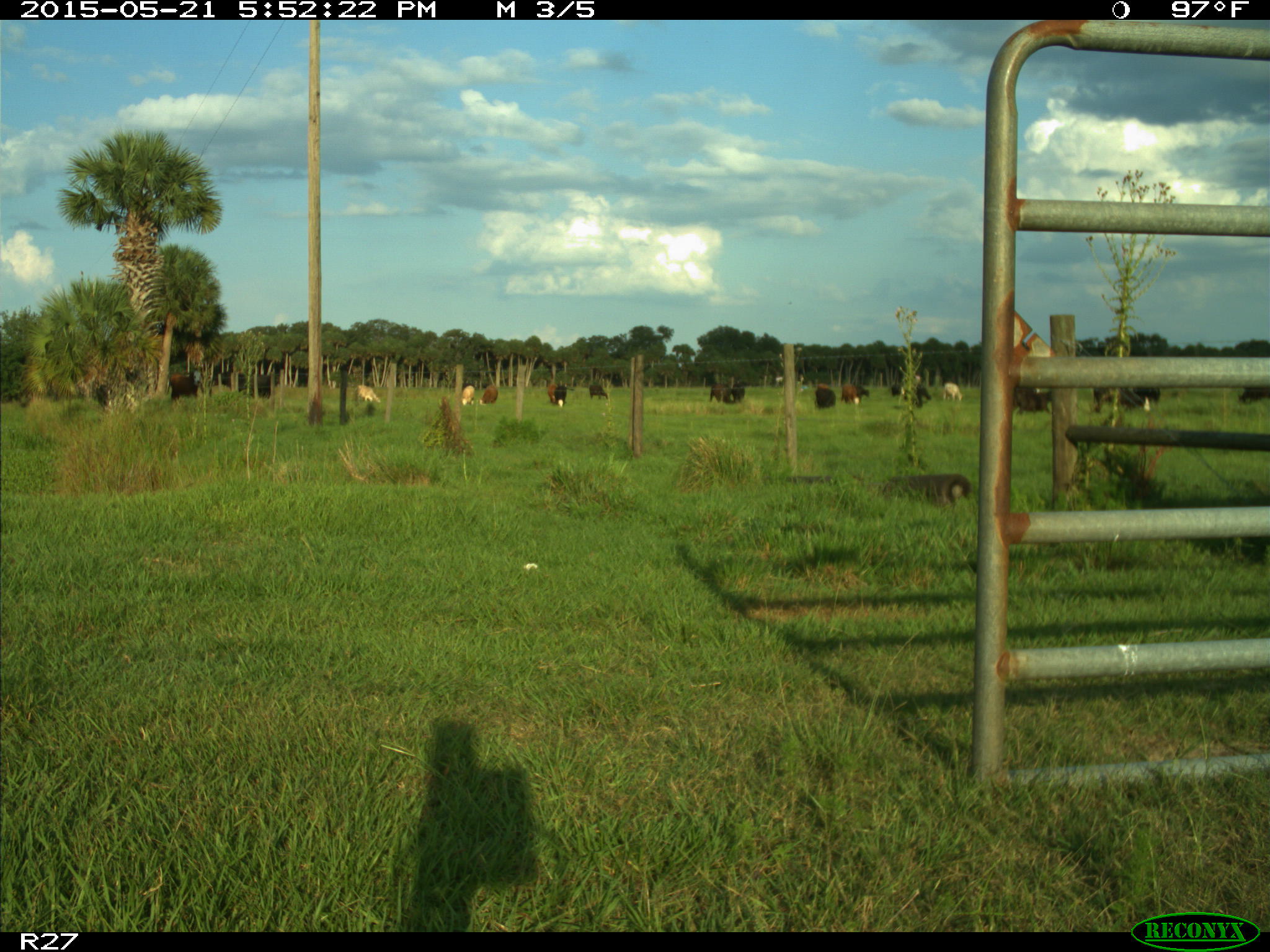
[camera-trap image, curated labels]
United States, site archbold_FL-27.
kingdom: Animalia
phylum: Chordata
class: Mammalia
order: Artiodactyla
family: Bovidae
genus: Bos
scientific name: Bos taurus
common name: domestic cow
Bos taurus (domestic cow).